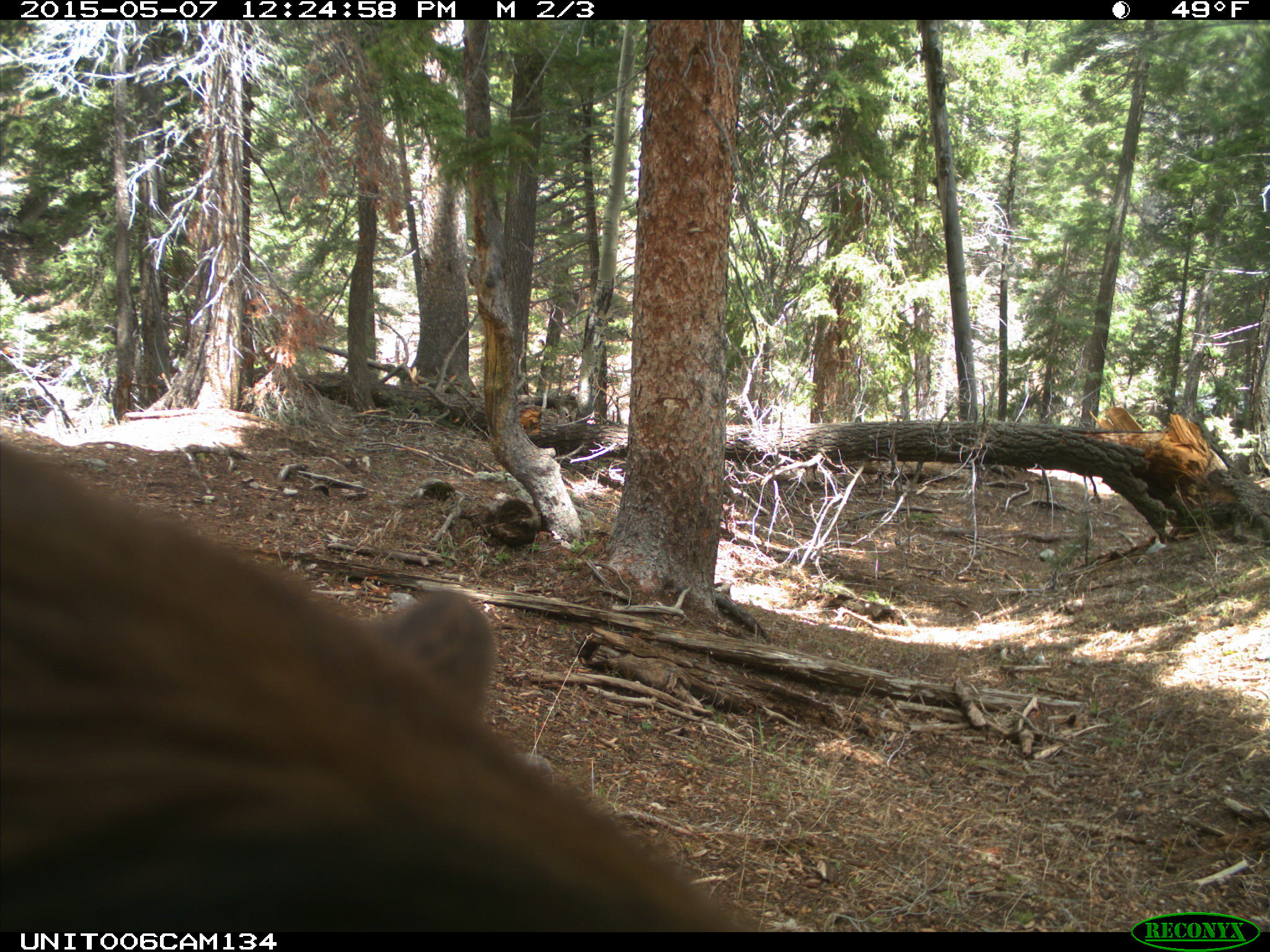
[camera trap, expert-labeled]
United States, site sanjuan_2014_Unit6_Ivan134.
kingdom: Animalia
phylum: Chordata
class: Mammalia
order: Carnivora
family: Ursidae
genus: Ursus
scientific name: Ursus americanus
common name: american black bear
Ursus americanus (american black bear).